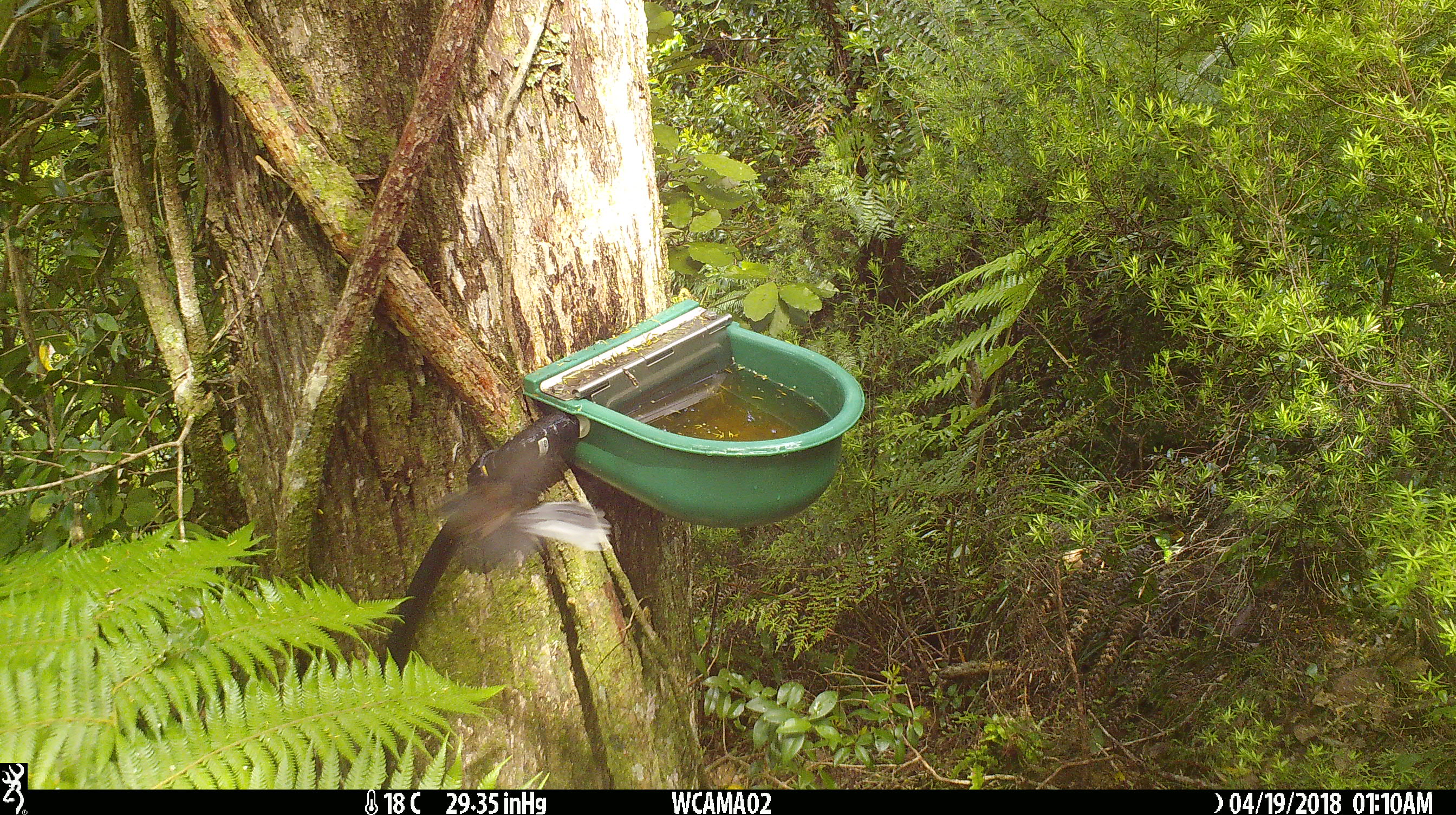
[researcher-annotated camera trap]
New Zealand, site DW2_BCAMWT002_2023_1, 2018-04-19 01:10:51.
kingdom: Animalia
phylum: Chordata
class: Aves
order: Passeriformes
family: Rhipiduridae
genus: Rhipidura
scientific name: Rhipidura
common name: fantails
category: fantail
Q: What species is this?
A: Fantail (fantails) (Rhipidura).